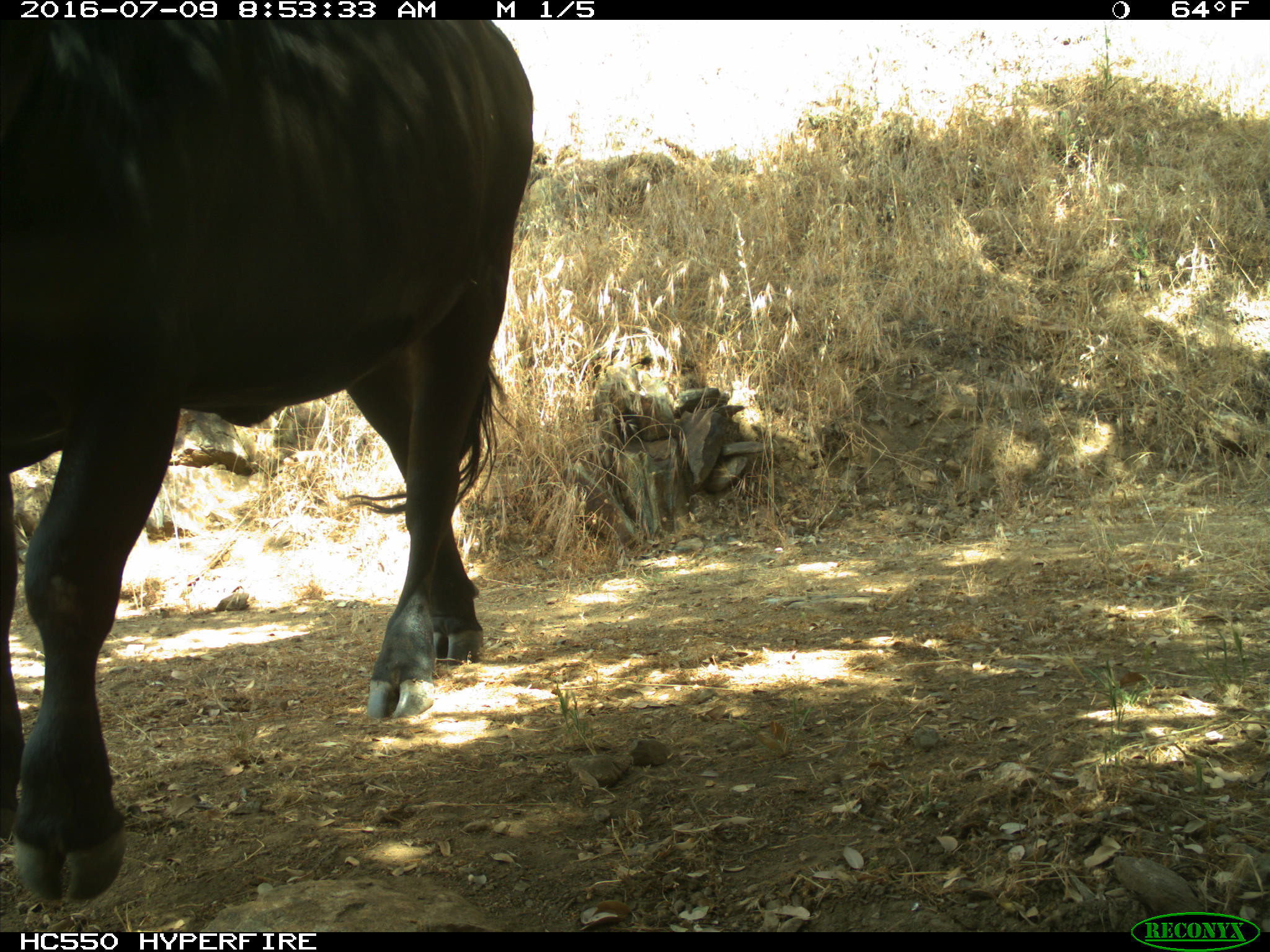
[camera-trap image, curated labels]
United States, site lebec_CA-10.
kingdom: Animalia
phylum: Chordata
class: Mammalia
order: Artiodactyla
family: Bovidae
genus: Bos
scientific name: Bos taurus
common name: domestic cow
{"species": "Bos taurus (domestic cow)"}